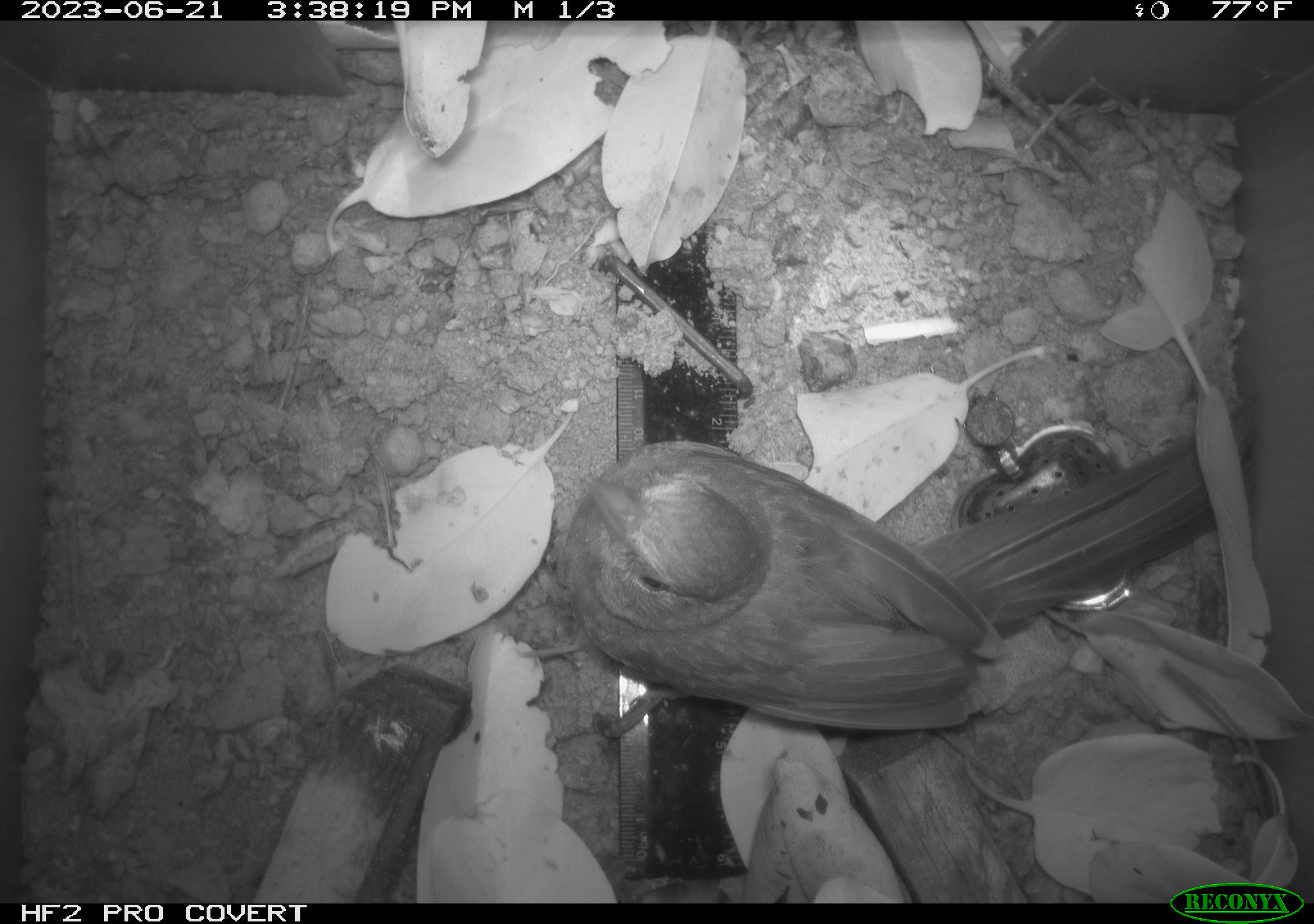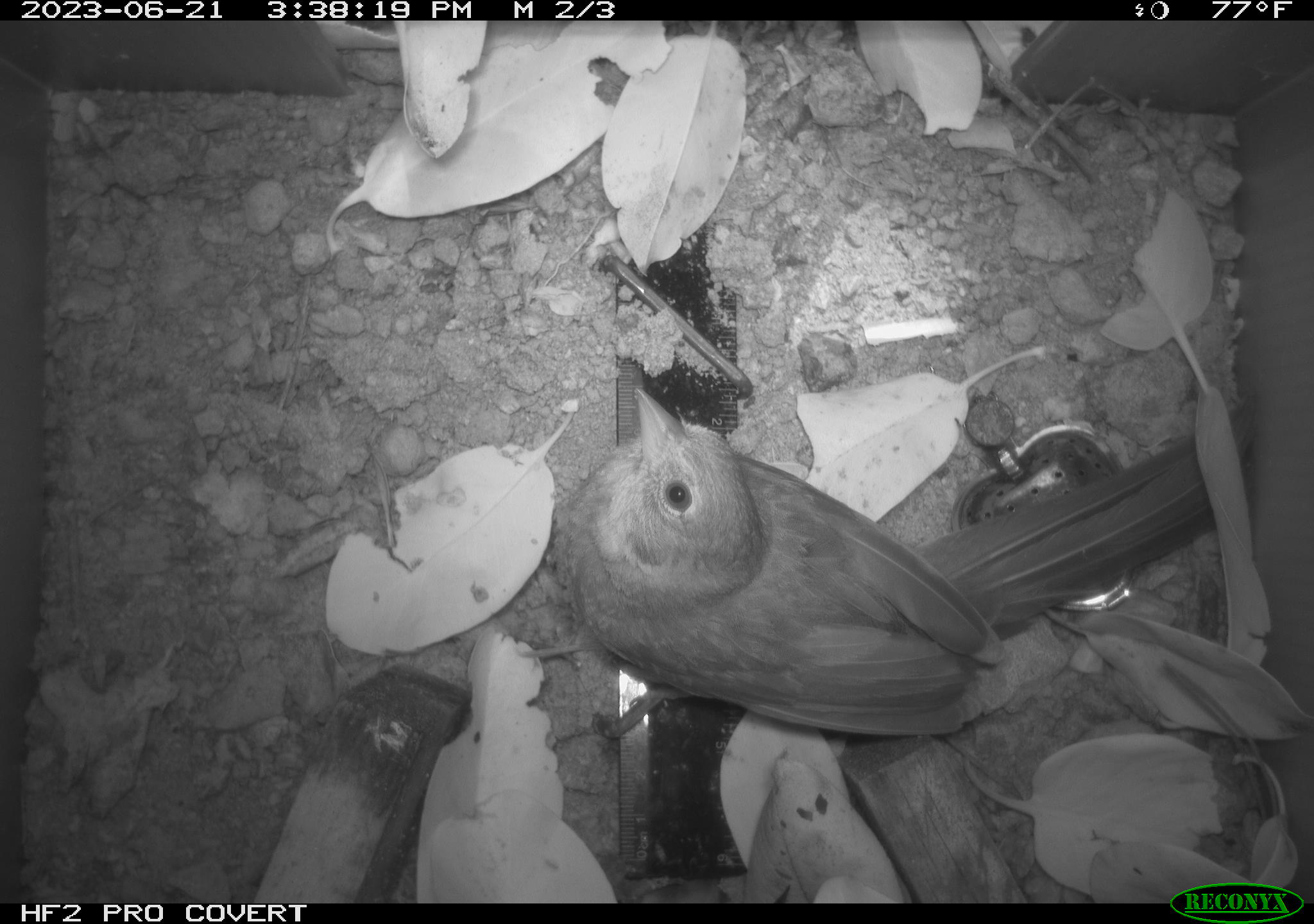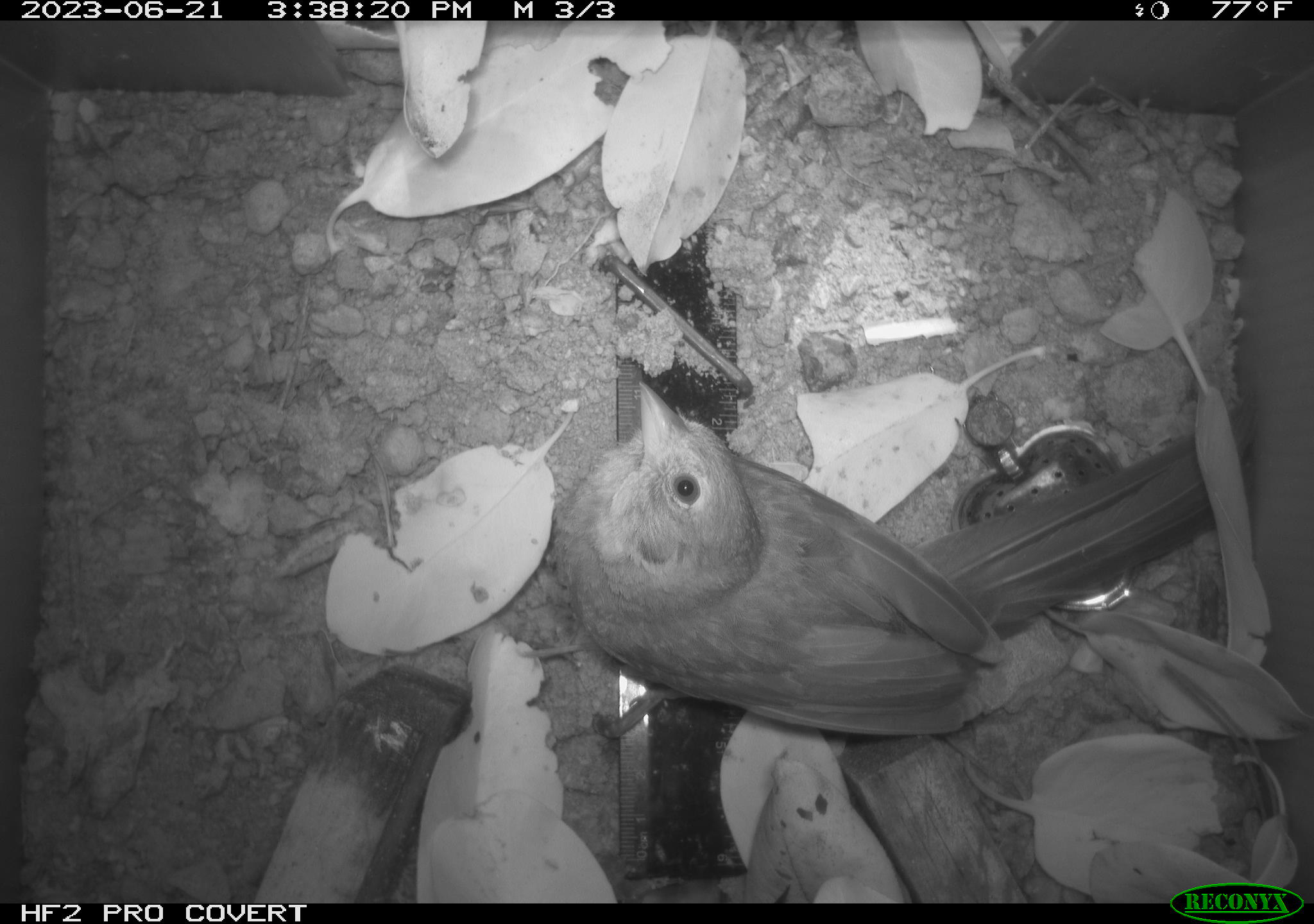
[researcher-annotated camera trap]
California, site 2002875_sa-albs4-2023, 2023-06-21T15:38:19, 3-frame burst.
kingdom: Animalia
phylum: Chordata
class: Aves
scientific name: Aves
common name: bird